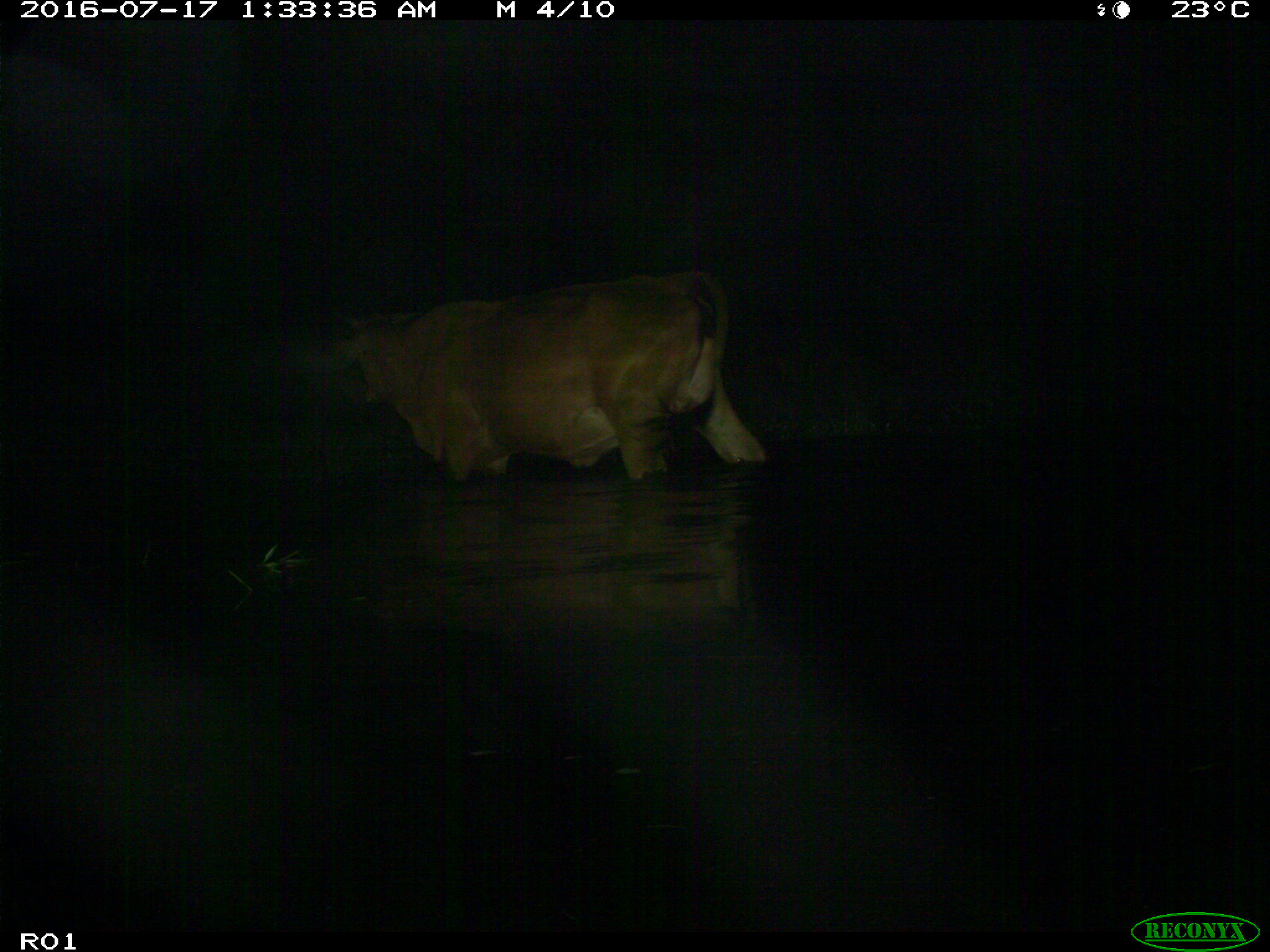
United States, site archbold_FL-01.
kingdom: Animalia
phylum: Chordata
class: Mammalia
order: Artiodactyla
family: Bovidae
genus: Bos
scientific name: Bos taurus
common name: domestic cow